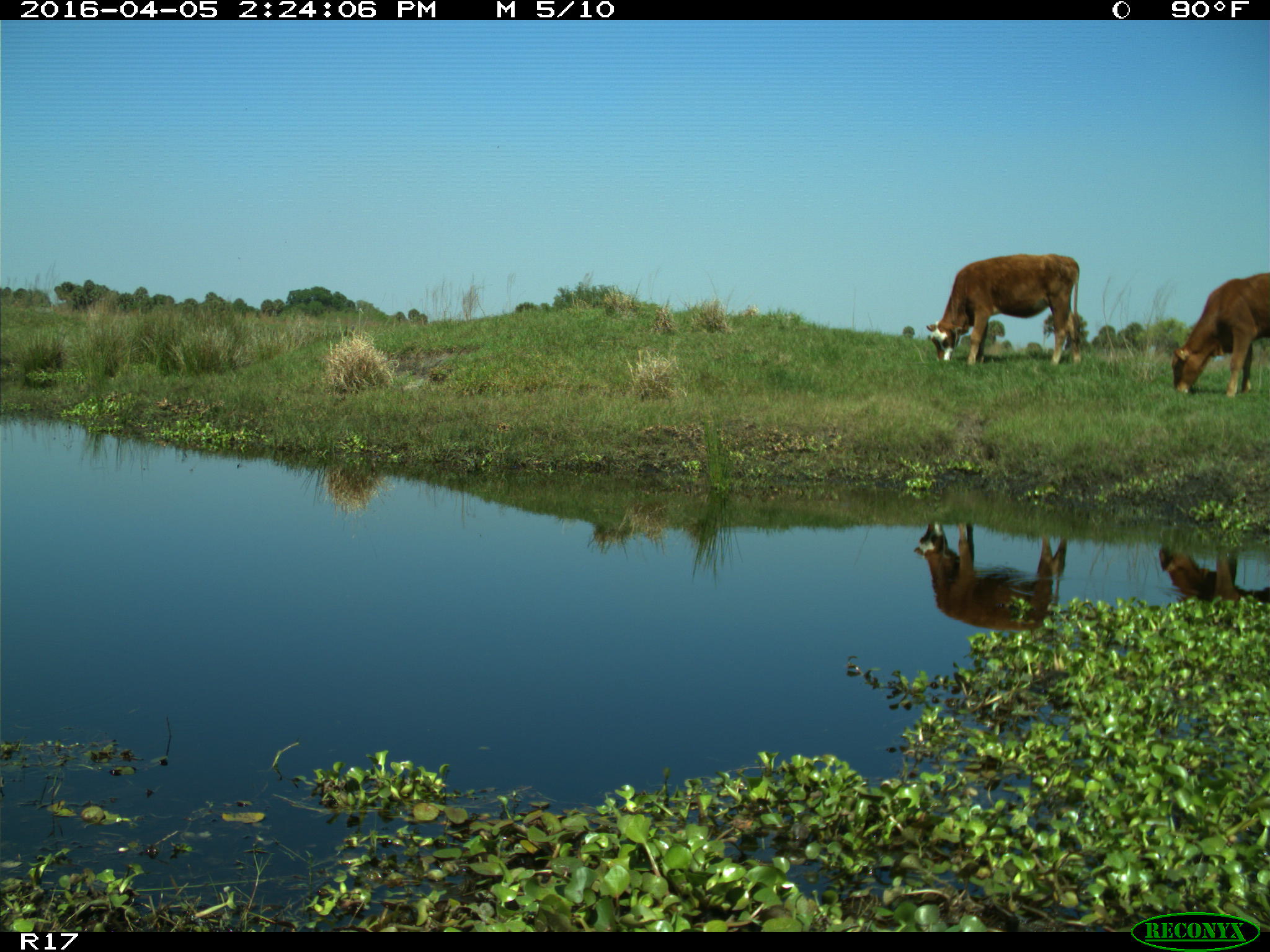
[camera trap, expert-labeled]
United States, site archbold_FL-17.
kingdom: Animalia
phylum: Chordata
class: Mammalia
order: Artiodactyla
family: Bovidae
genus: Bos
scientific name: Bos taurus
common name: domestic cow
Bos taurus (domestic cow).